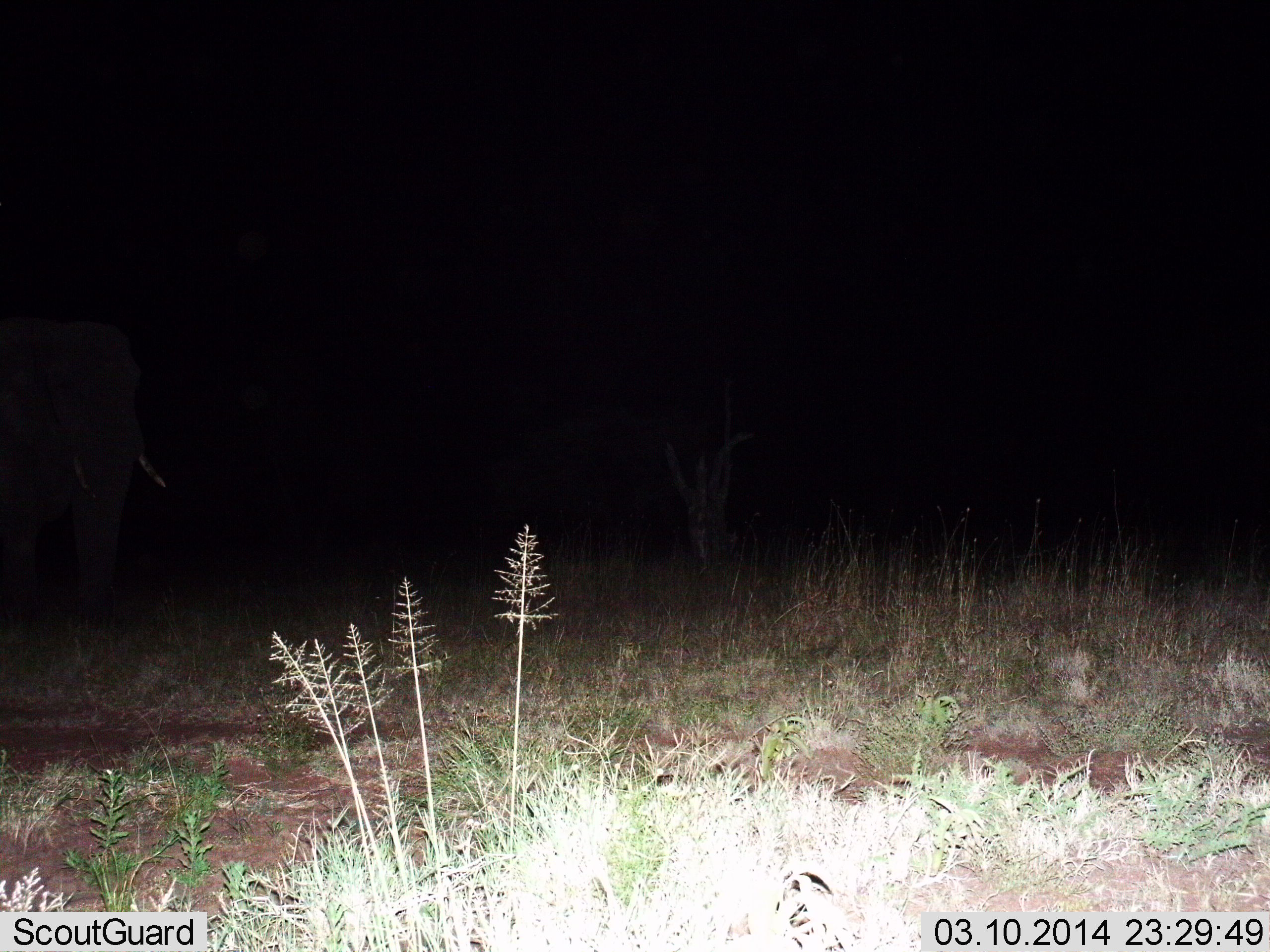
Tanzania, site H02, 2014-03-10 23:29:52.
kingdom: Animalia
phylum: Chordata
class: Mammalia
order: Proboscidea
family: Elephantidae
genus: Loxodonta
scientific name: Loxodonta africana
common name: african bush elephant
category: elephant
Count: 1.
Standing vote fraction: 50%.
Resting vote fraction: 0%.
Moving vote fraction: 50%.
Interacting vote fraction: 0%.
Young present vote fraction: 0%.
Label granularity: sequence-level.